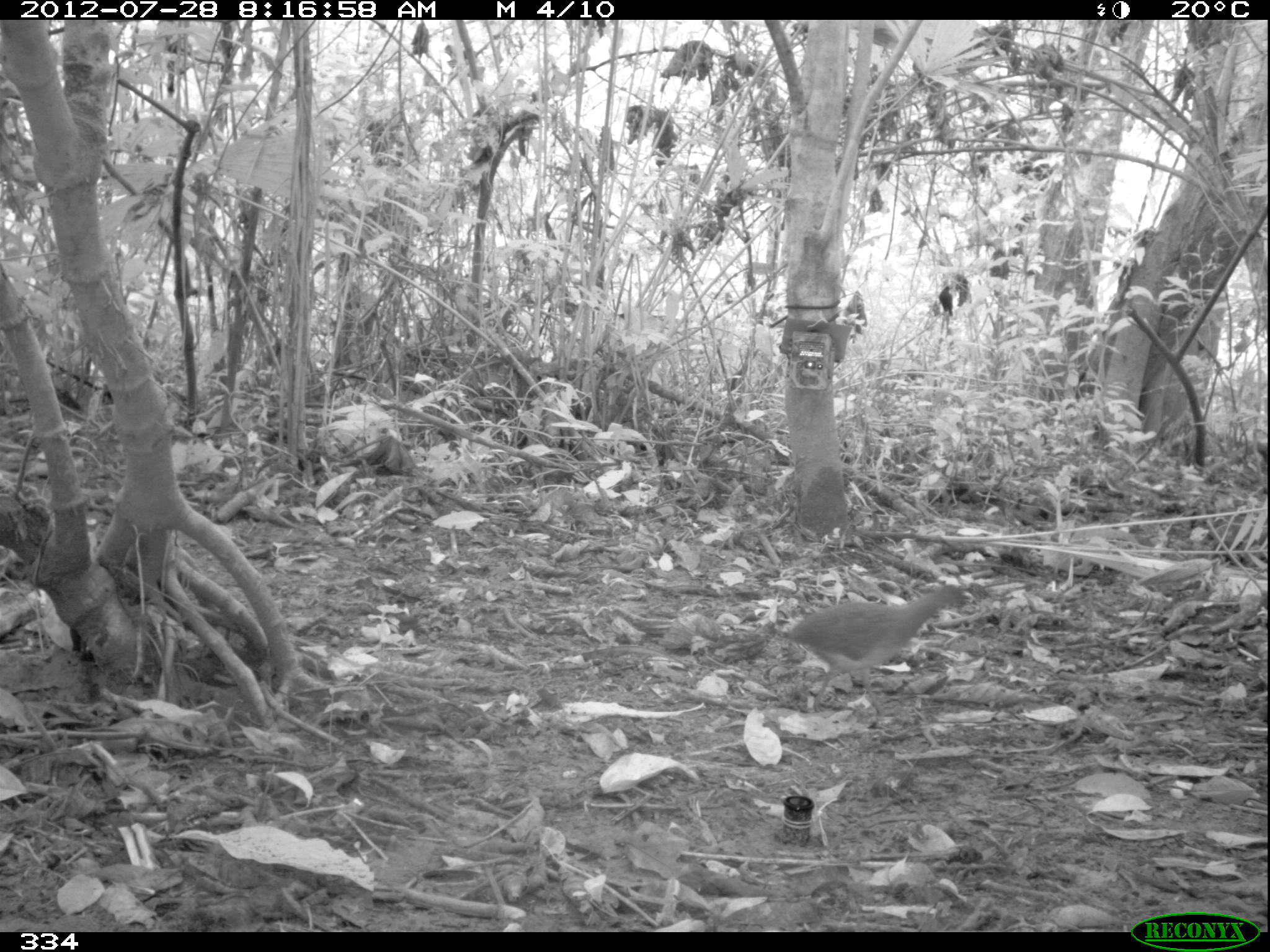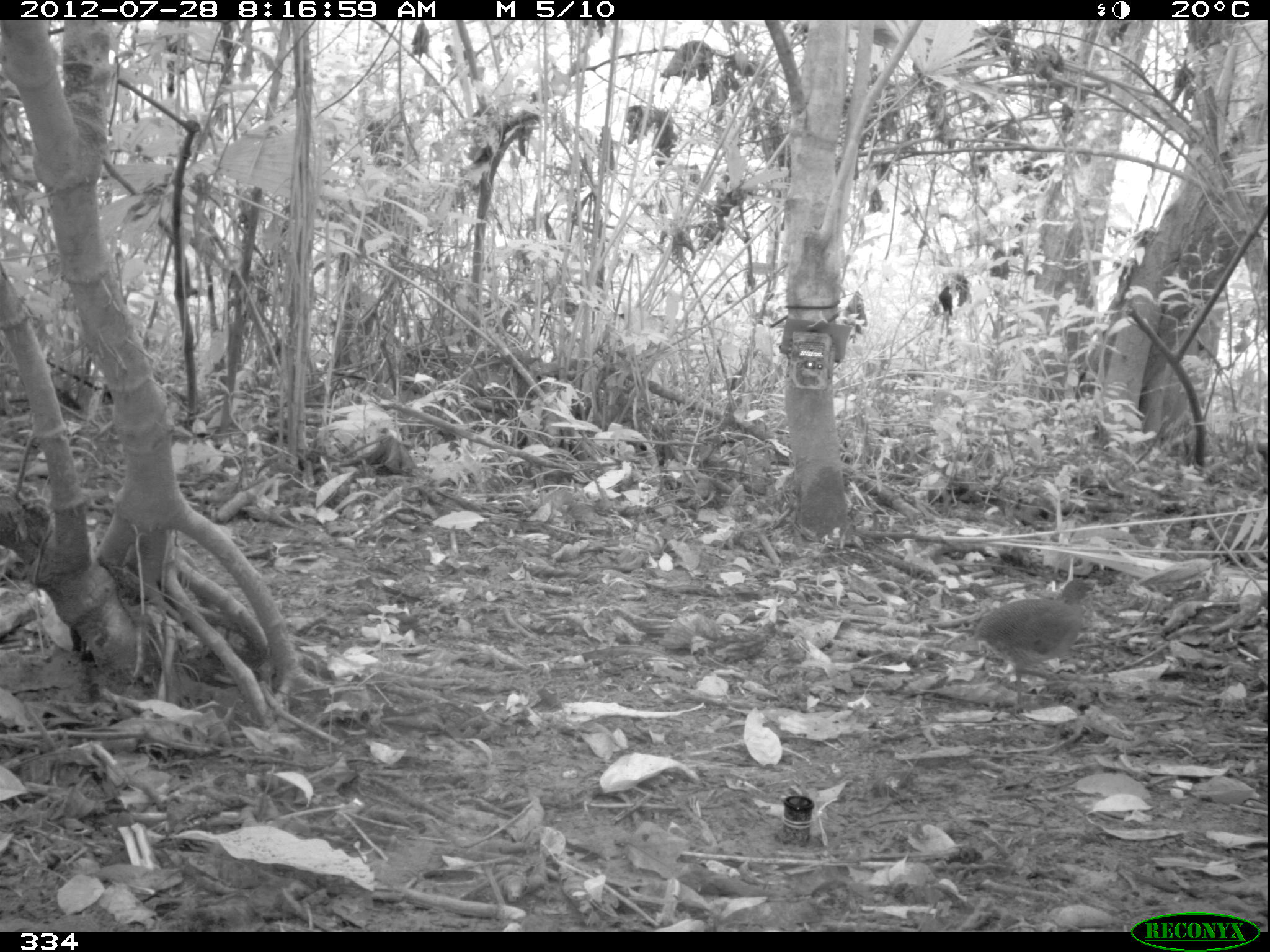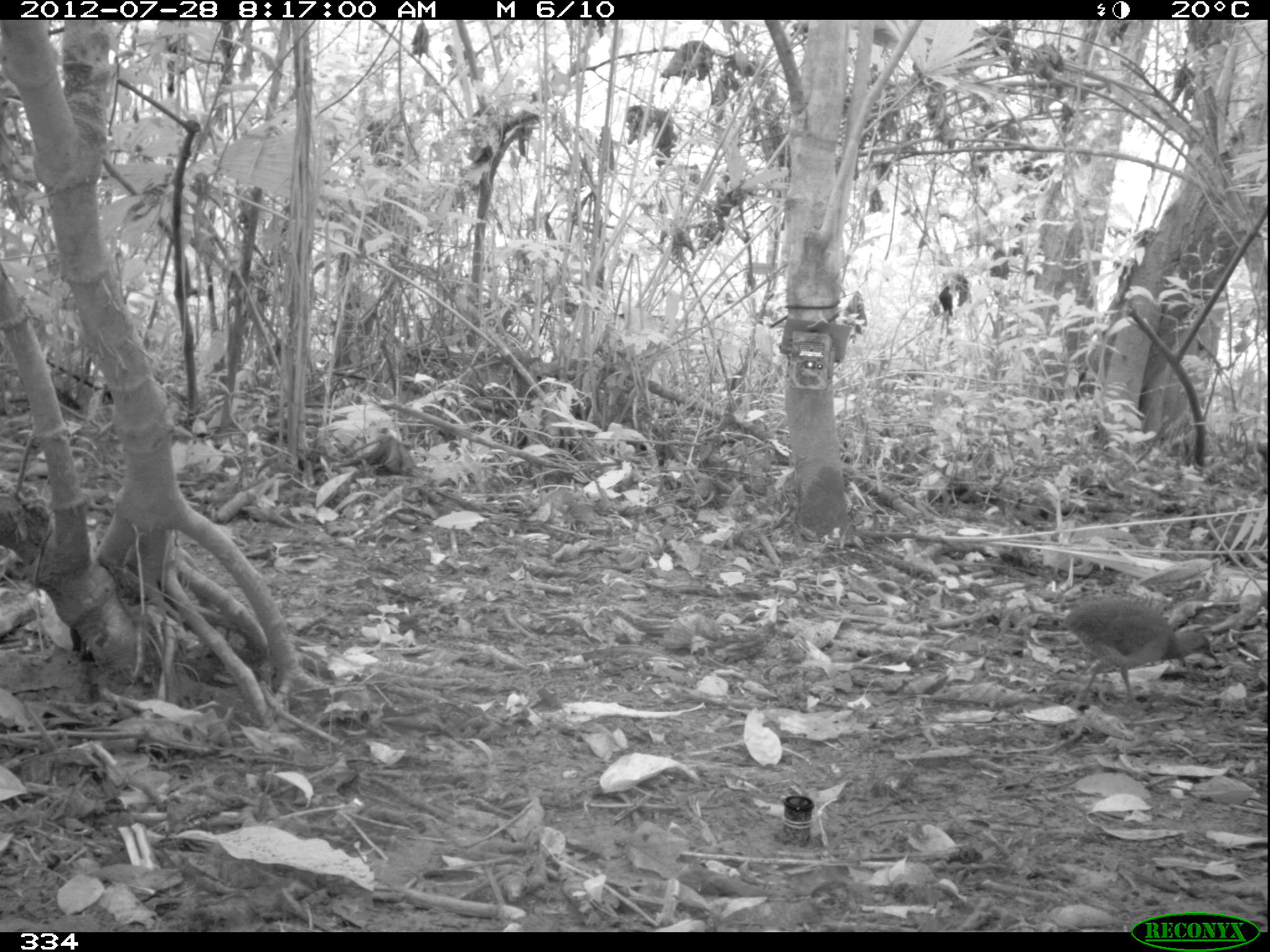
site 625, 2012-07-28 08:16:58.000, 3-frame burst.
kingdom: Animalia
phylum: Chordata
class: Aves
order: Galliformes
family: Phasianidae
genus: Alectoris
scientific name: Alectoris rufa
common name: red-legged partridge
Alectoris rufa (red-legged partridge).